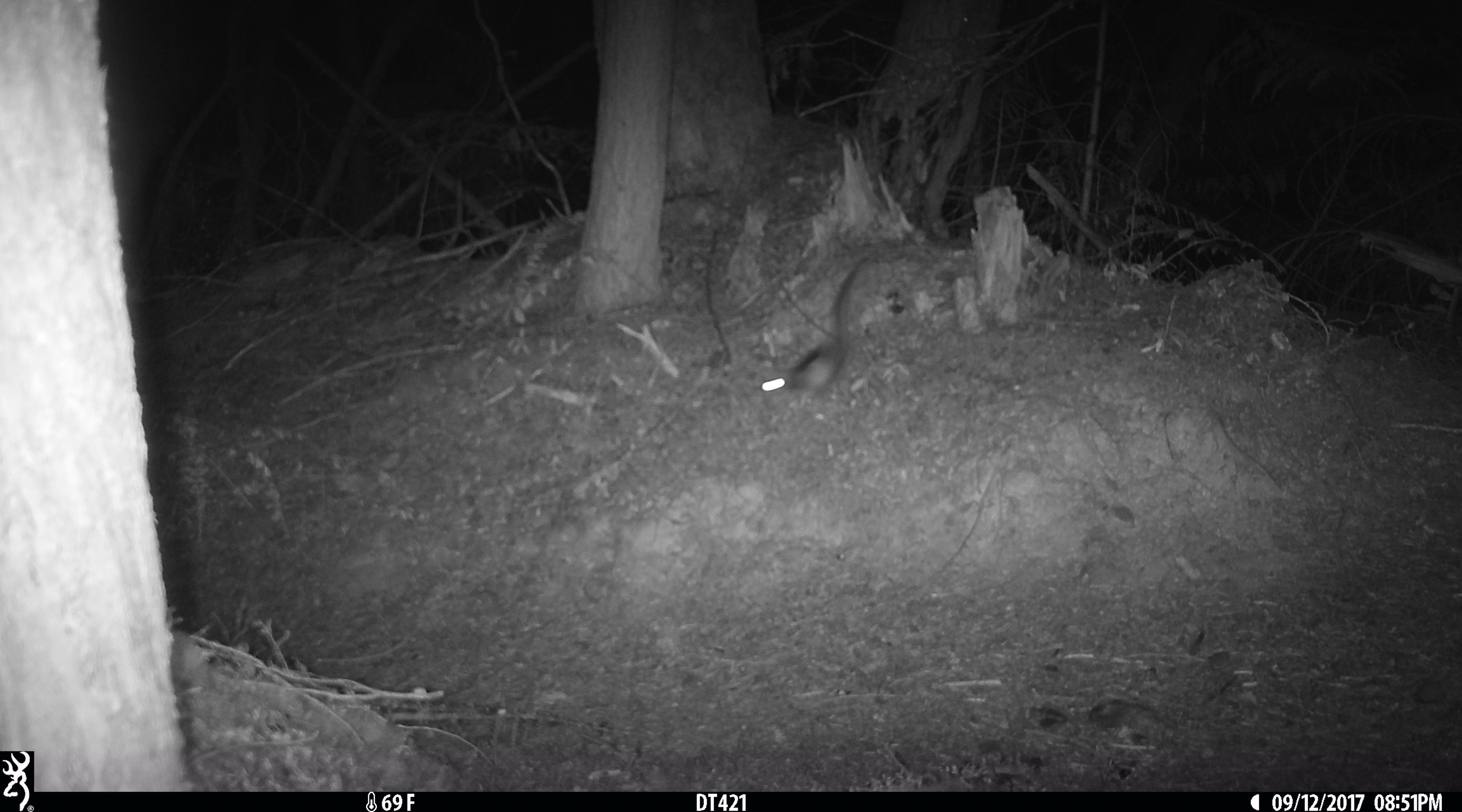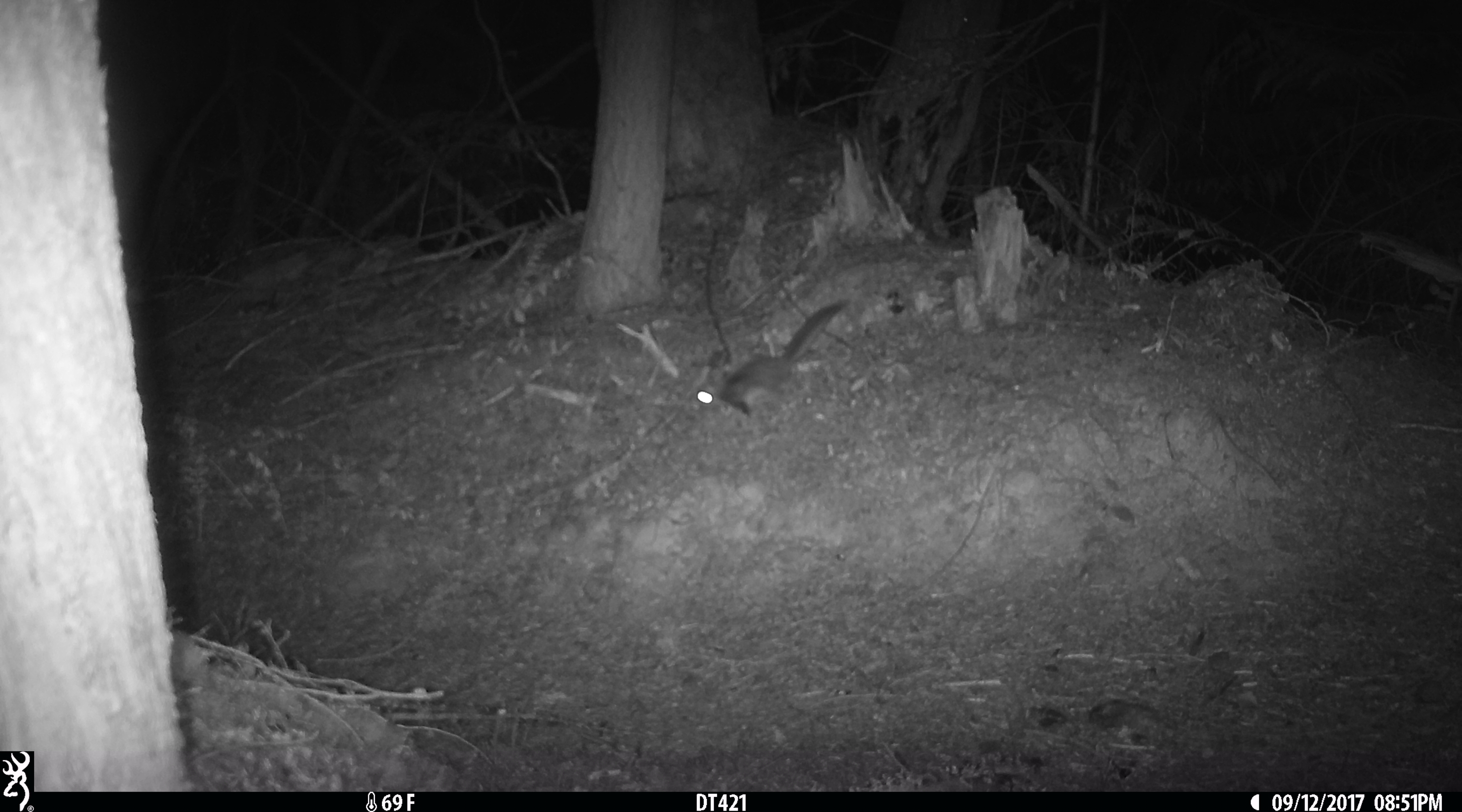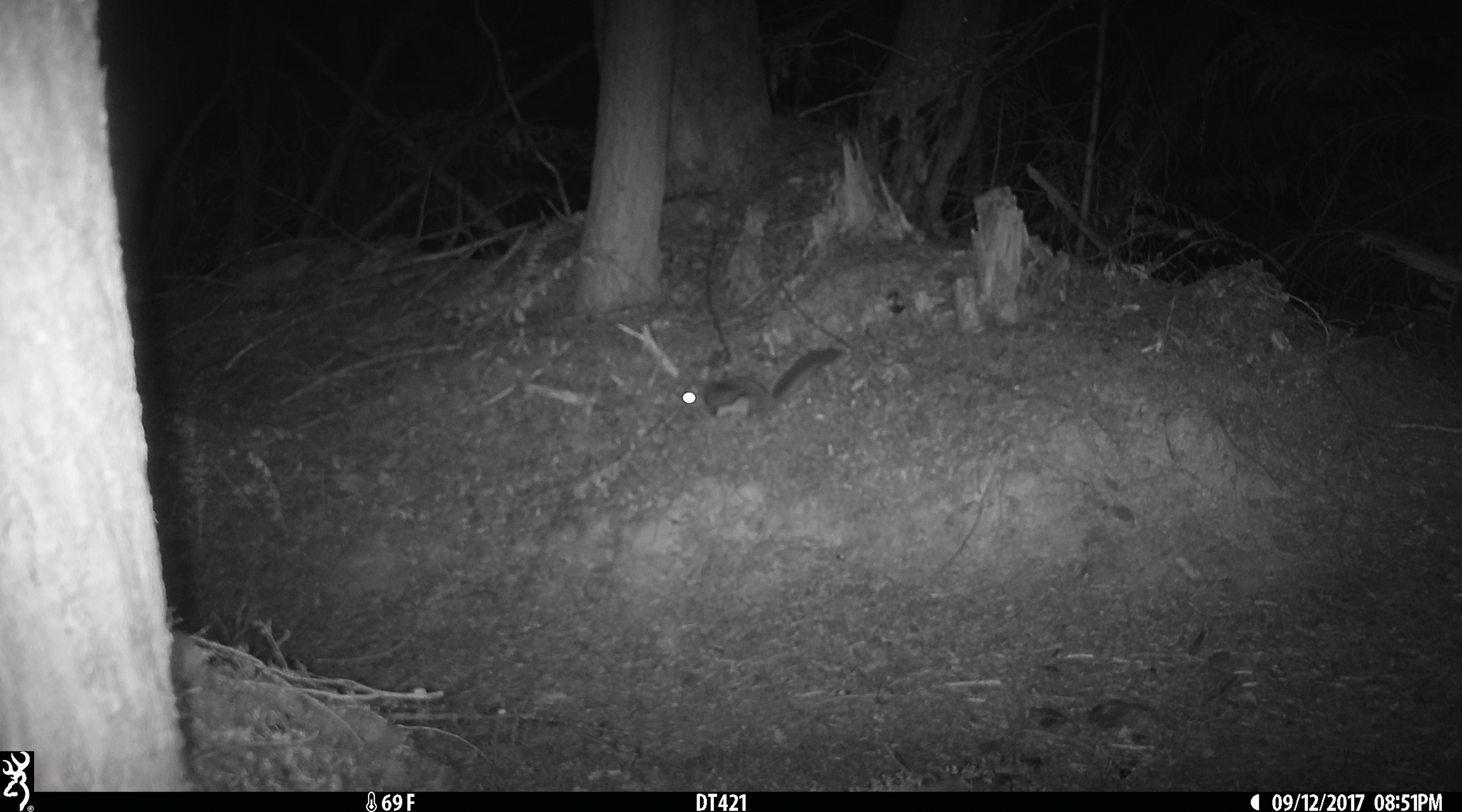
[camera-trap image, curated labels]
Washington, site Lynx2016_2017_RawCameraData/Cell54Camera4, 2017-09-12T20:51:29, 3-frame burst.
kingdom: Animalia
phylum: Chordata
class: Mammalia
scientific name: Mammalia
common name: small mammal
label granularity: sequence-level